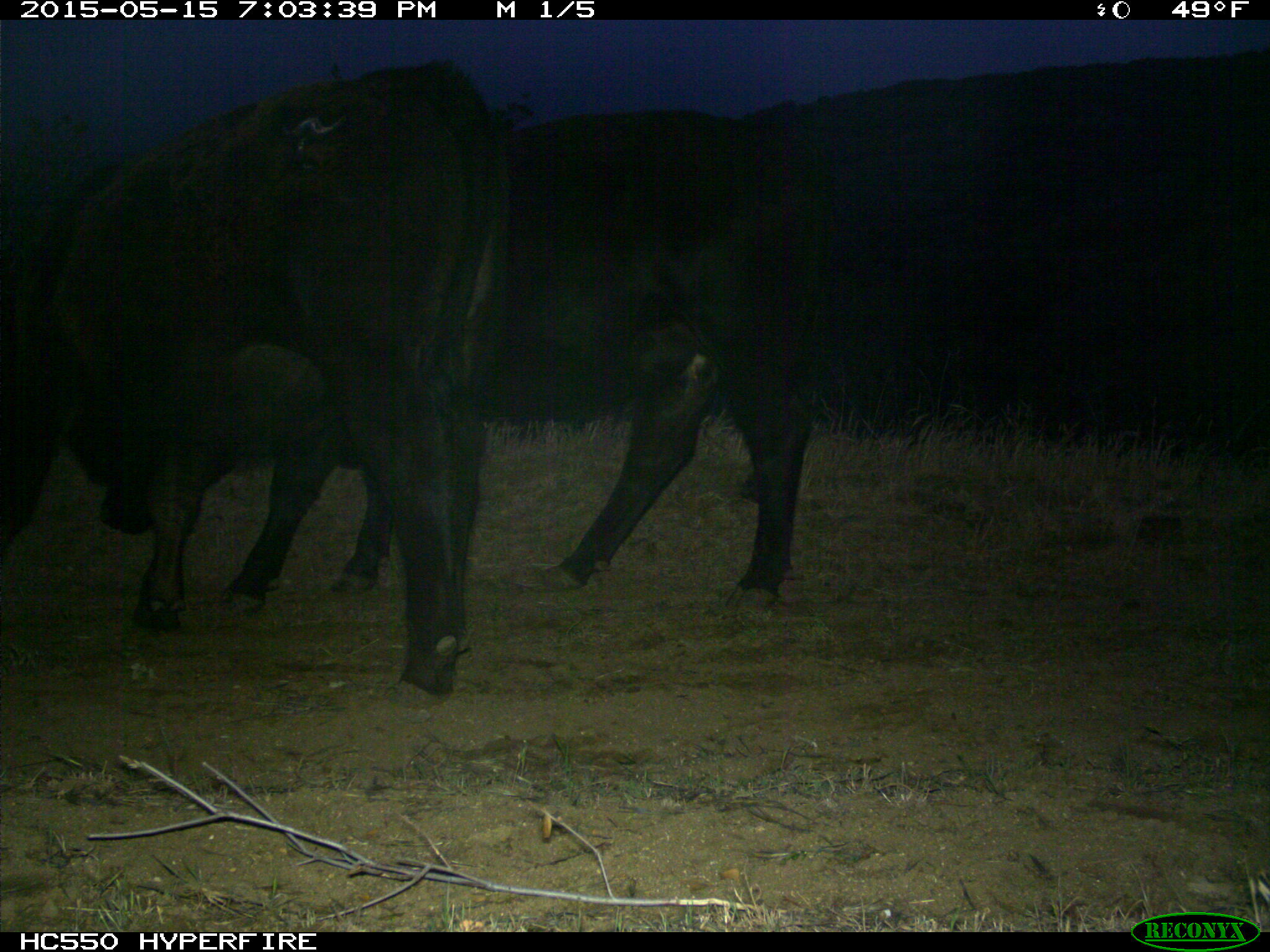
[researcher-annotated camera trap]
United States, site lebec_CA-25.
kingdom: Animalia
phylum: Chordata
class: Mammalia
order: Artiodactyla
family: Bovidae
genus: Bos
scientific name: Bos taurus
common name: domestic cow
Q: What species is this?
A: Bos taurus (domestic cow).